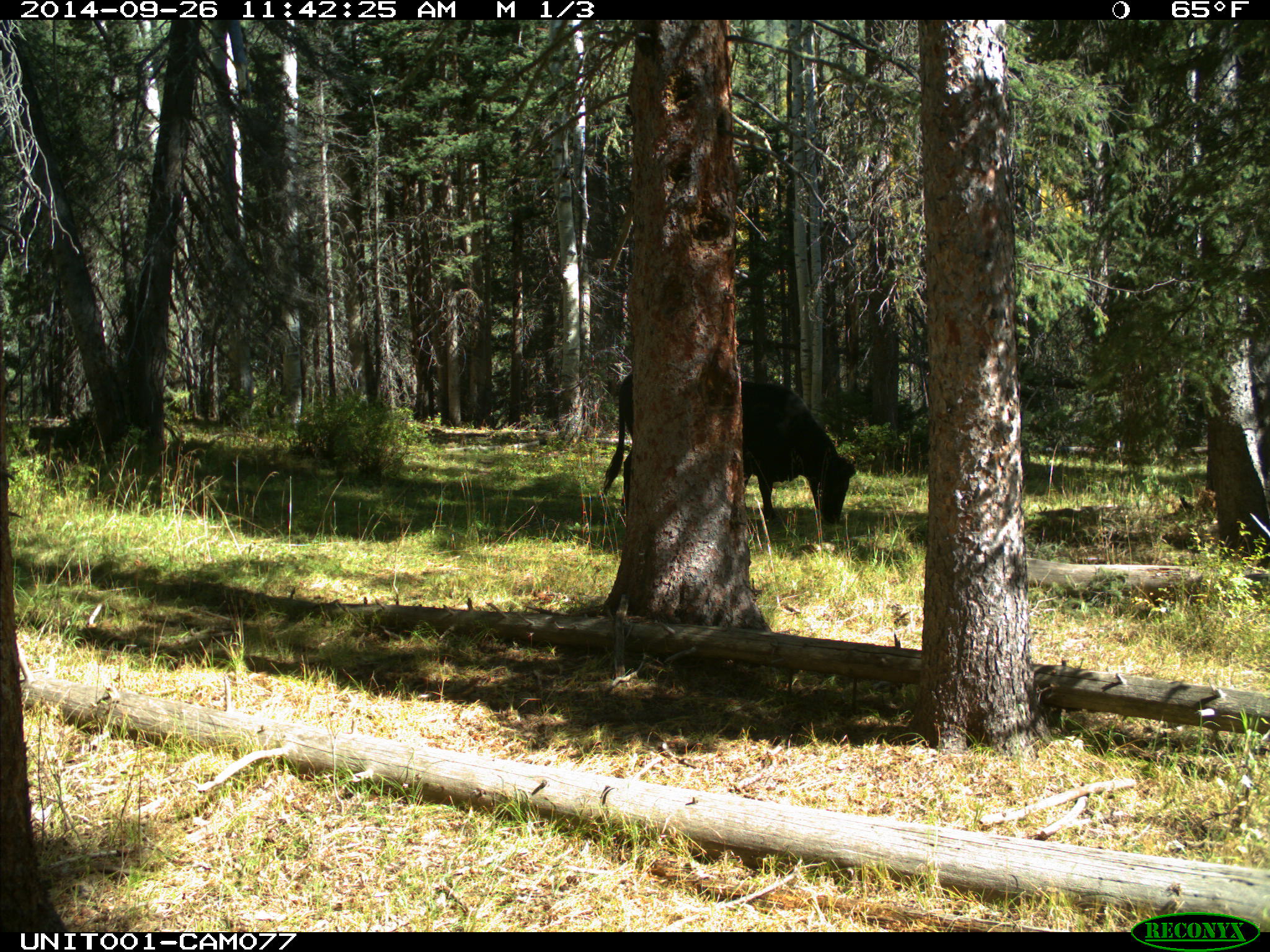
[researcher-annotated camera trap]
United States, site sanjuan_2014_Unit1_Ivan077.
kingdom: Animalia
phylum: Chordata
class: Mammalia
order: Artiodactyla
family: Bovidae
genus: Bos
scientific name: Bos taurus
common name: domestic cow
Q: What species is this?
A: Bos taurus (domestic cow).